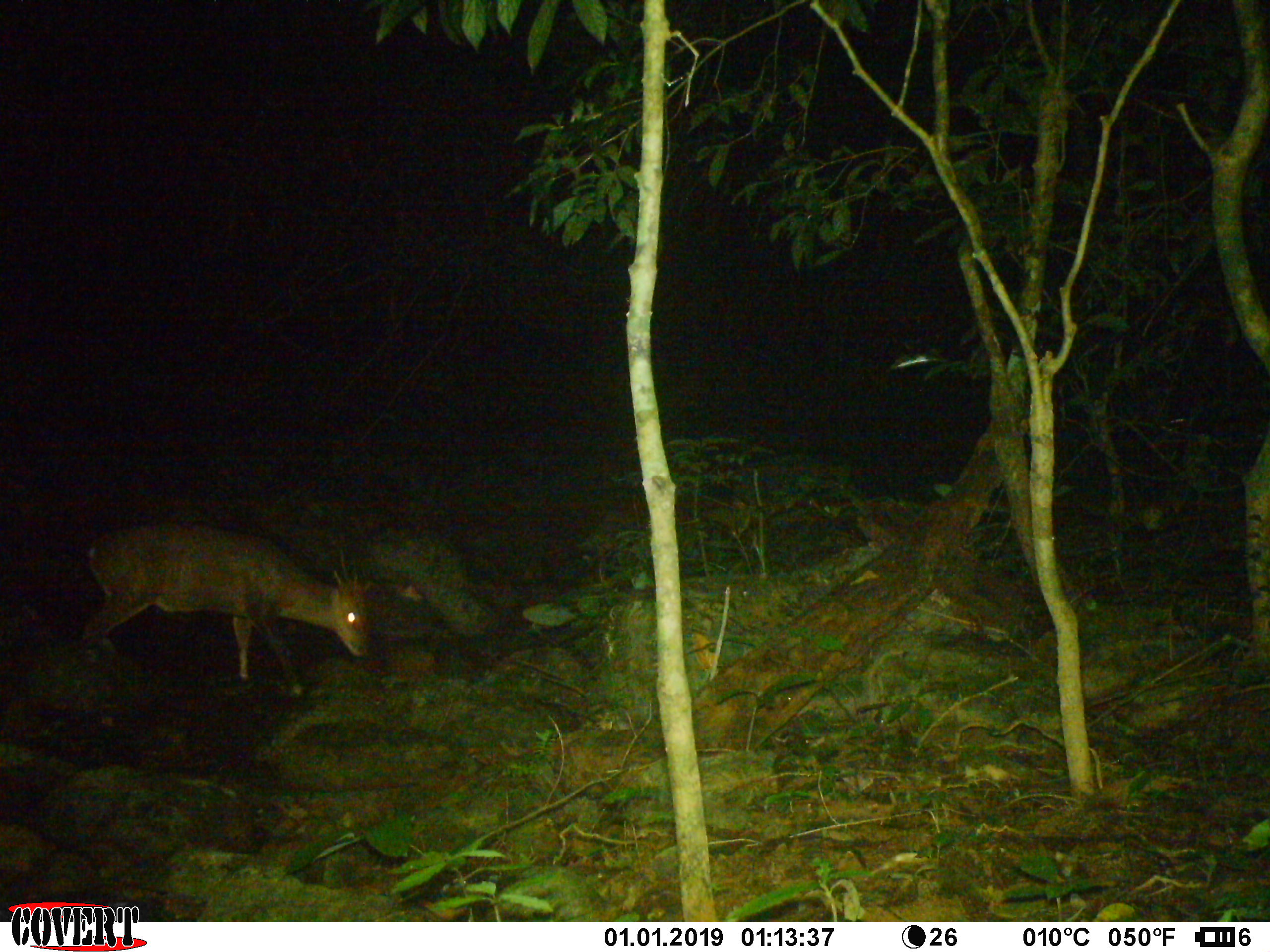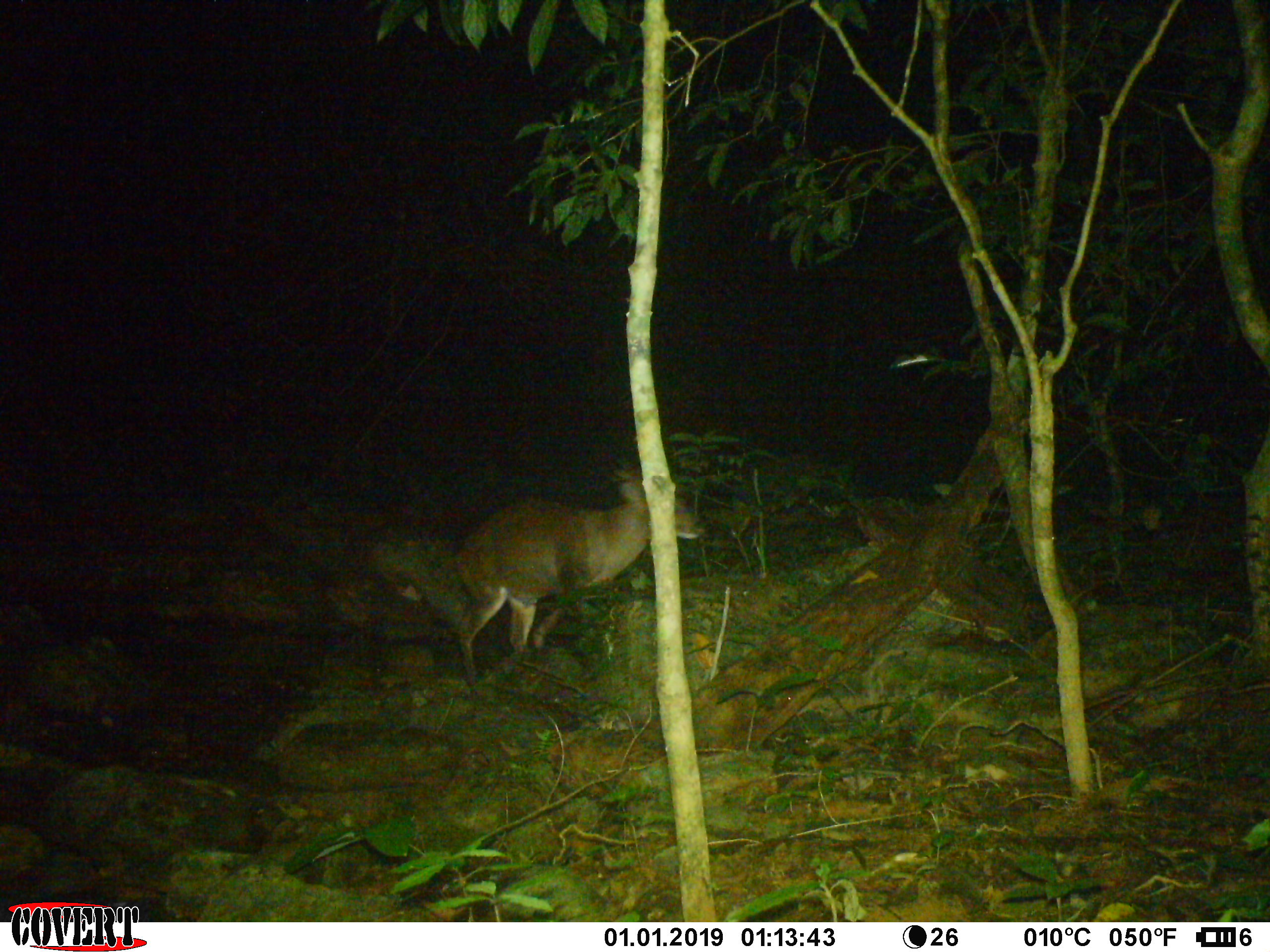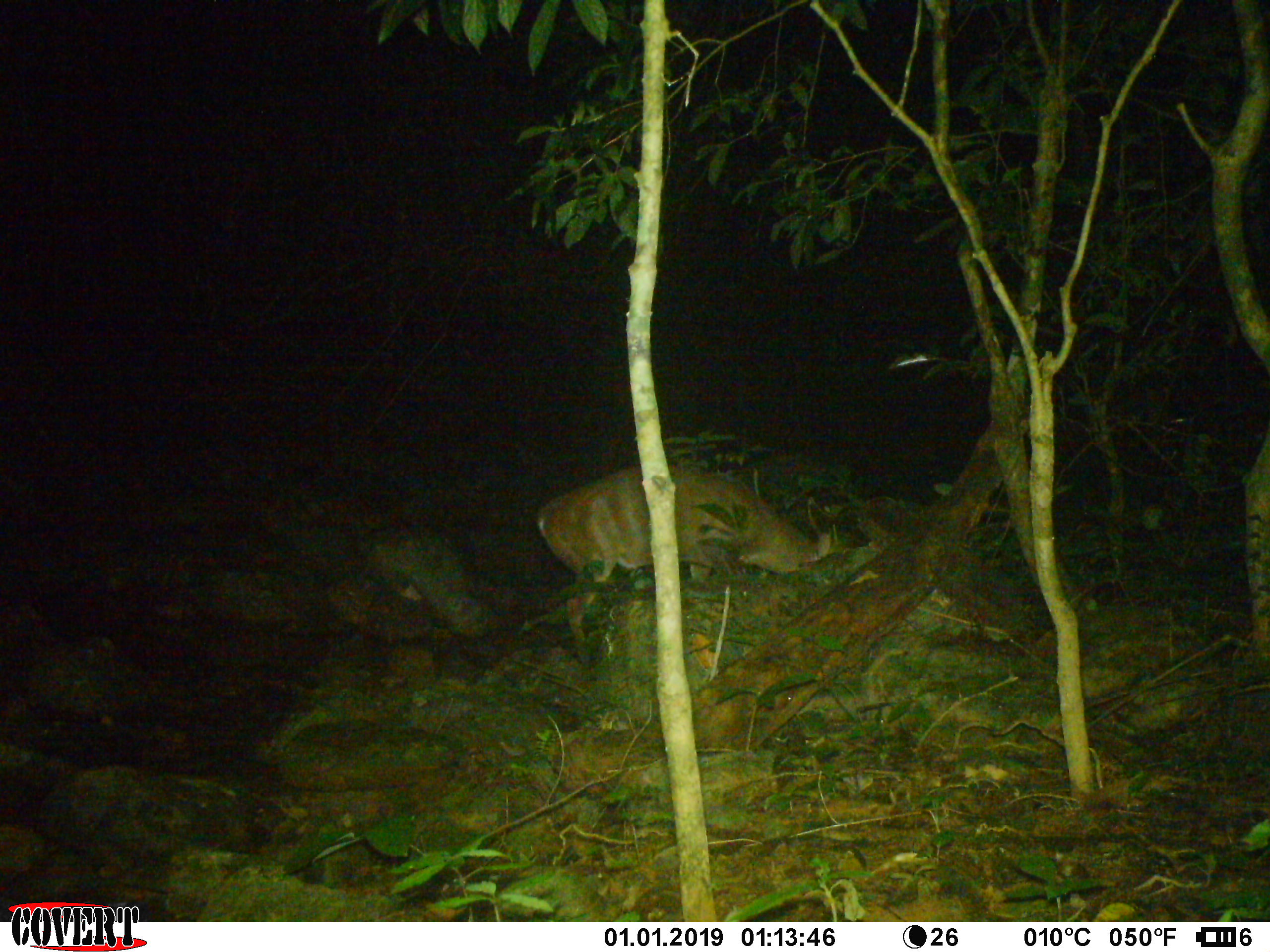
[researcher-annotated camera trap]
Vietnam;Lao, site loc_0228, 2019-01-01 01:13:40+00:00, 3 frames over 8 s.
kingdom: Animalia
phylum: Chordata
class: Mammalia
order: Artiodactyla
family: Cervidae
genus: Muntiacus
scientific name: Muntiacus vuquangensis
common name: large-antlered muntjac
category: large antlered muntjac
Large antlered muntjac (large-antlered muntjac) (Muntiacus vuquangensis). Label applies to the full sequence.